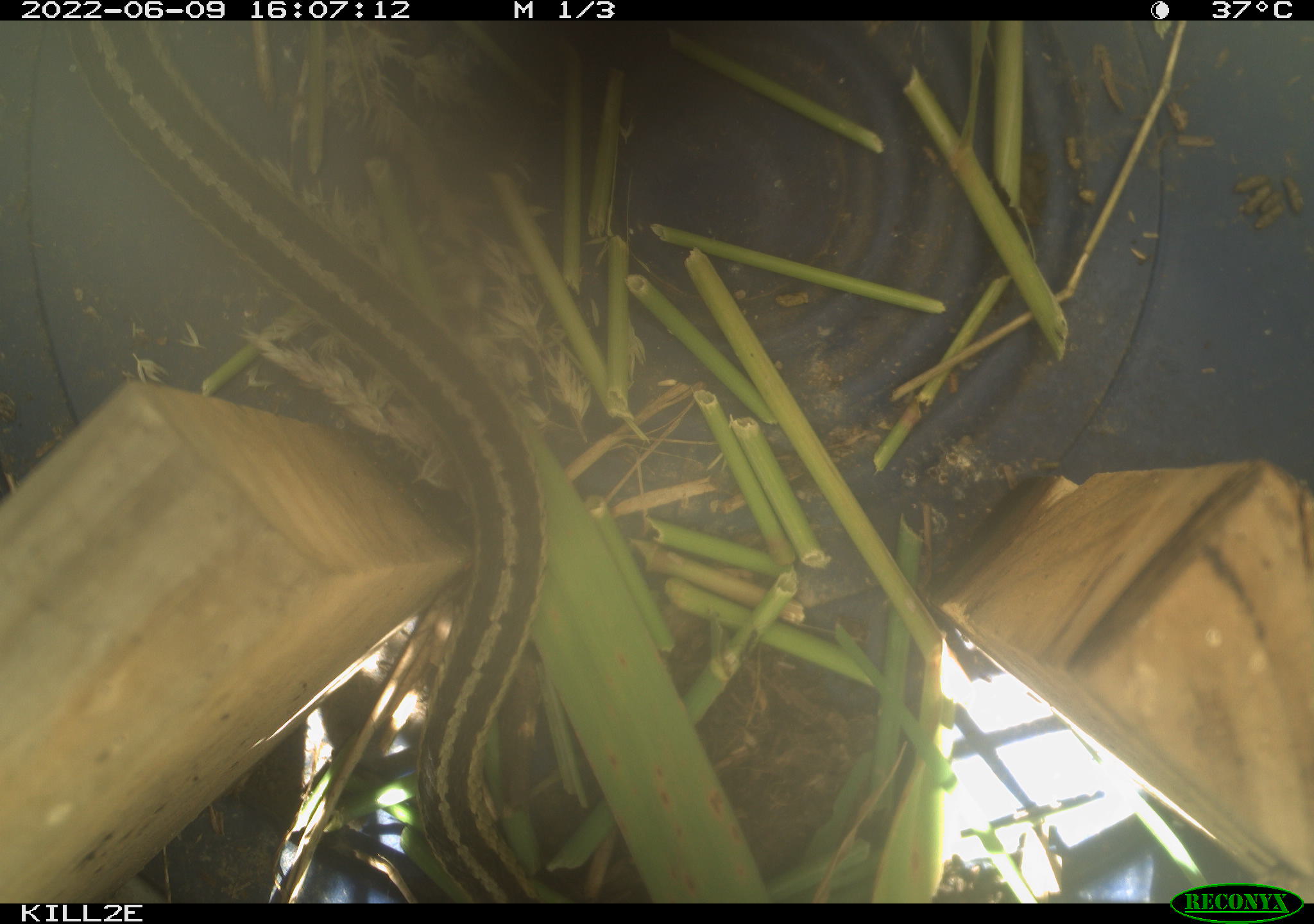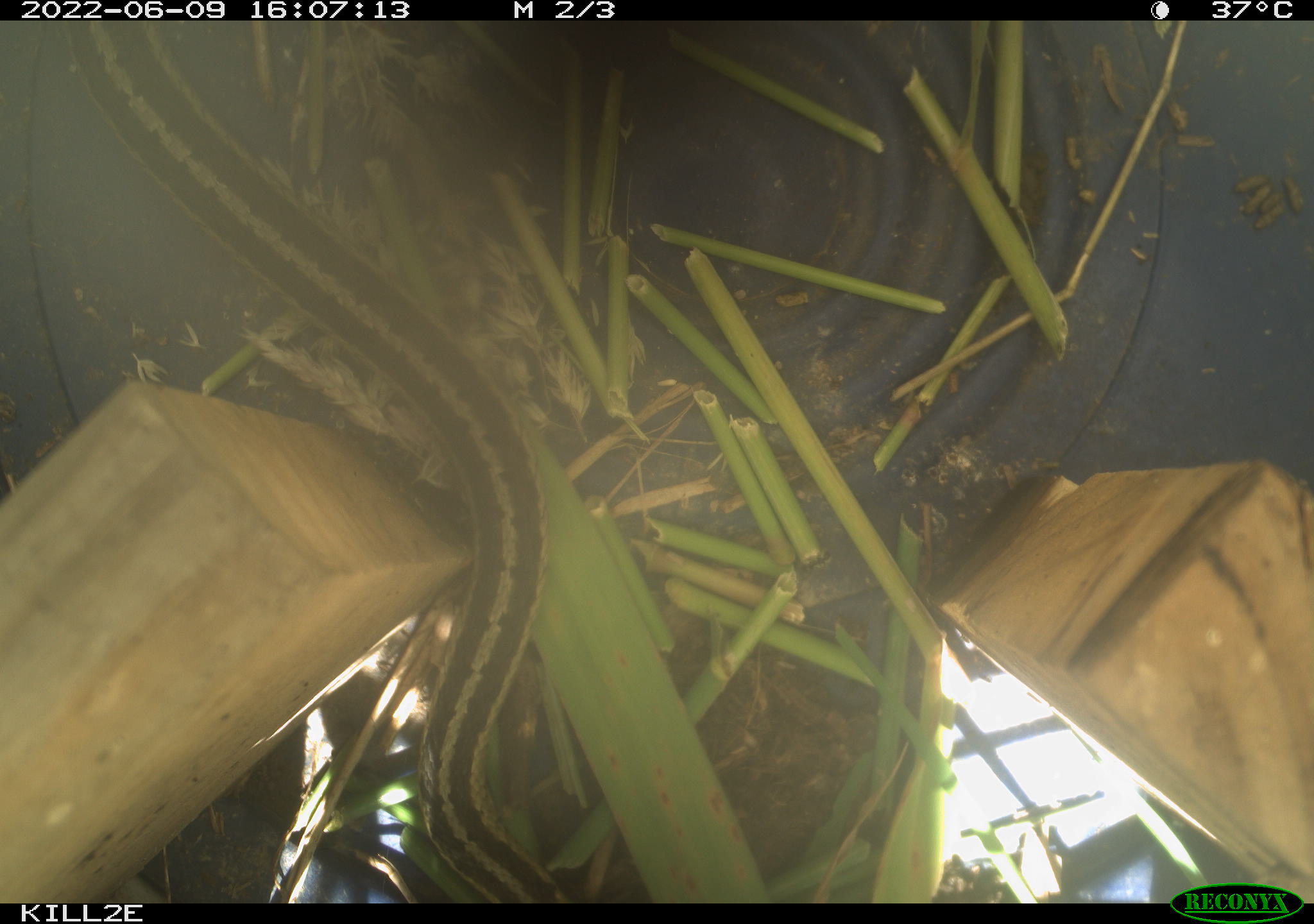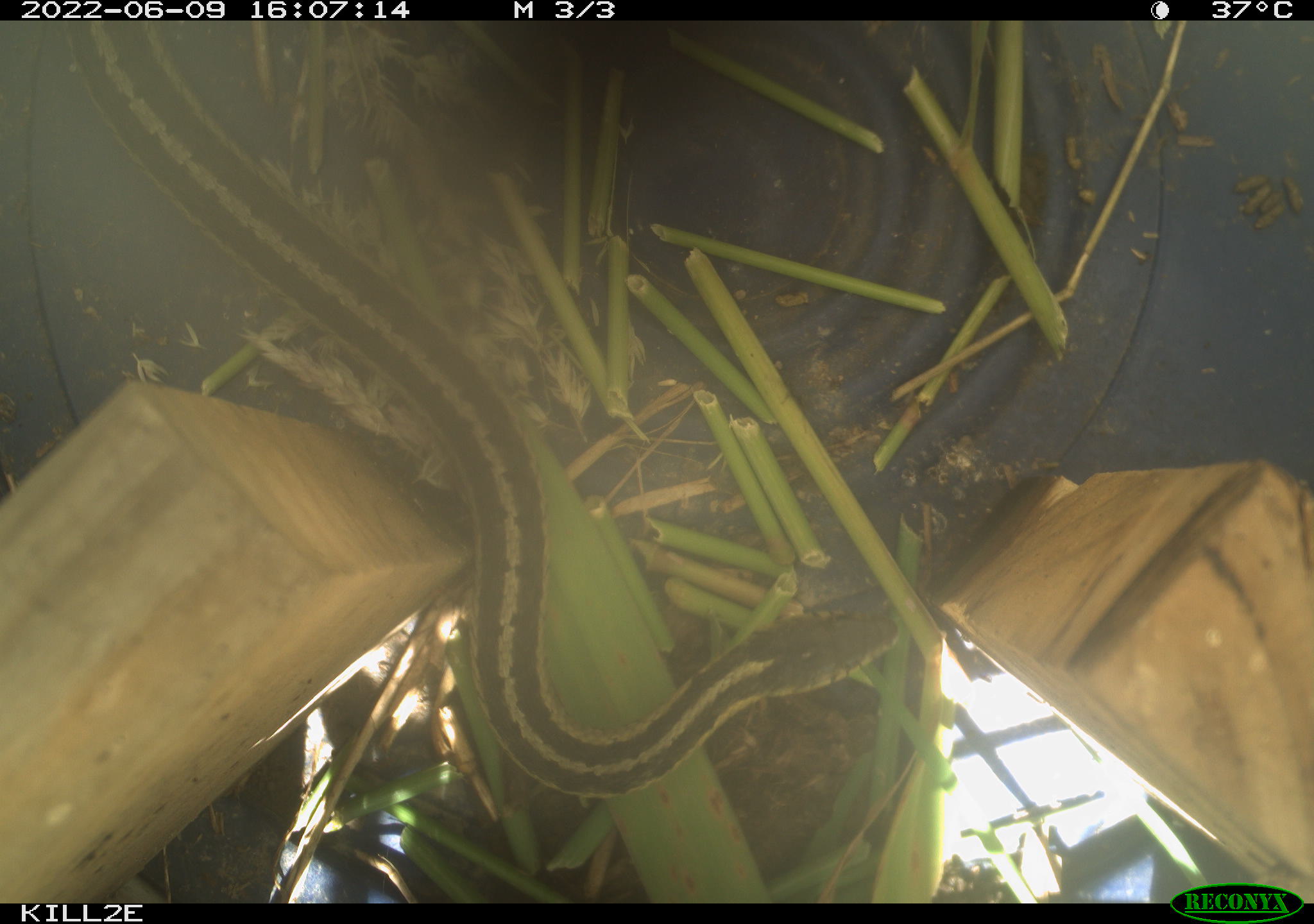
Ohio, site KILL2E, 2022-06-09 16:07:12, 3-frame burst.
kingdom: Animalia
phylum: Chordata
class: Reptilia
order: Squamata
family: Colubridae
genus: Thamnophis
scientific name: Thamnophis sirtalis sirtalis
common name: eastern gartersnake